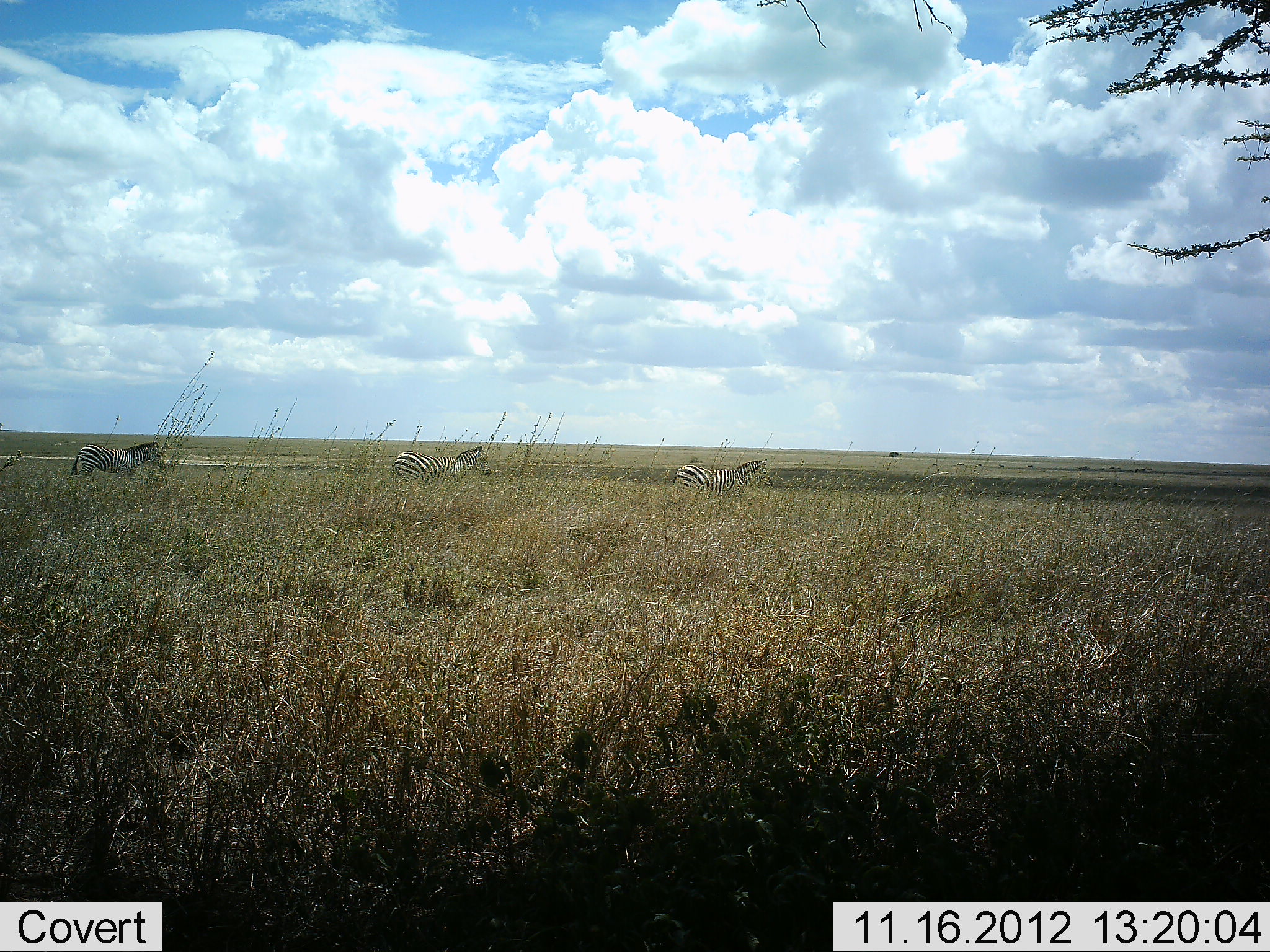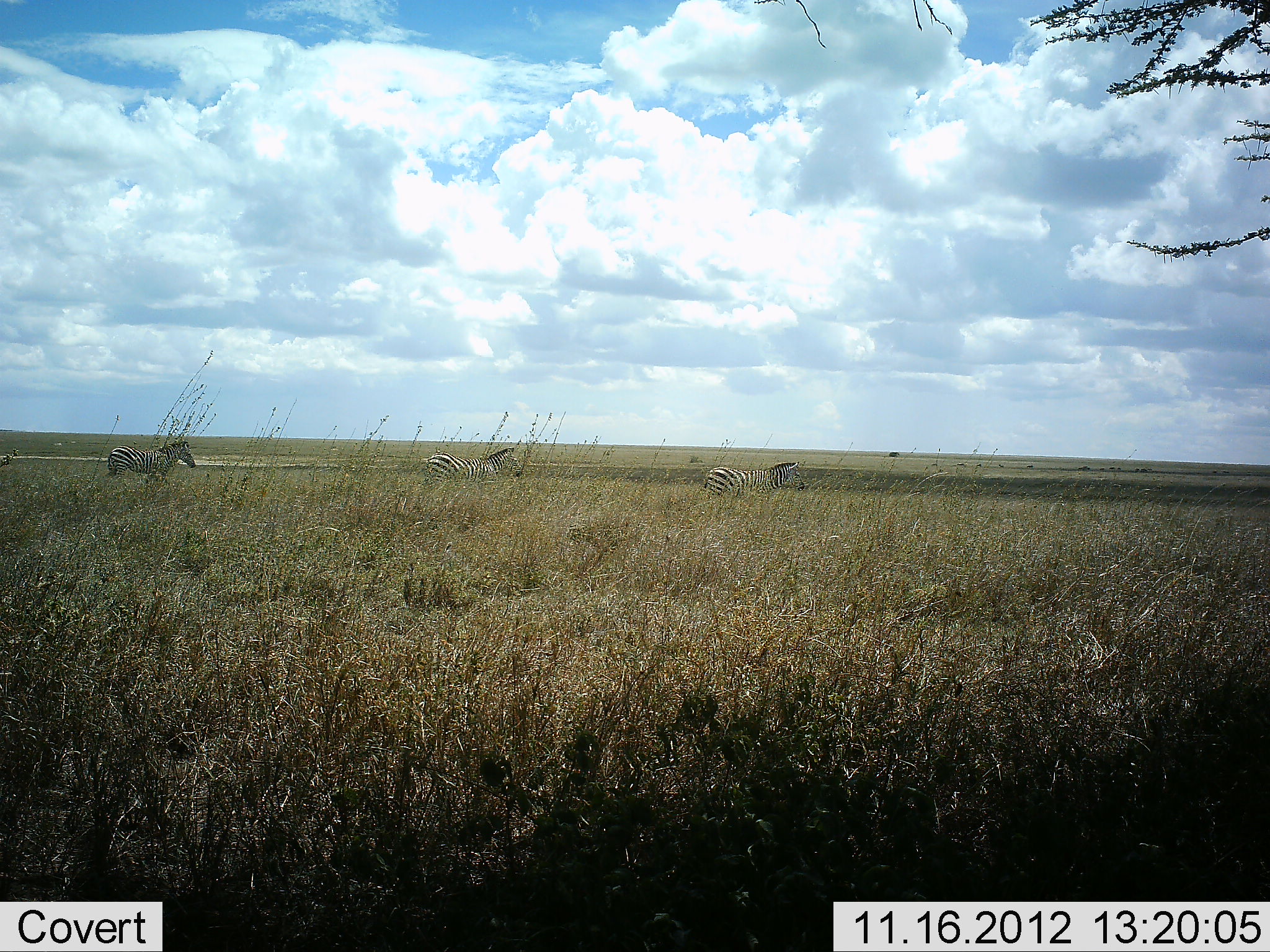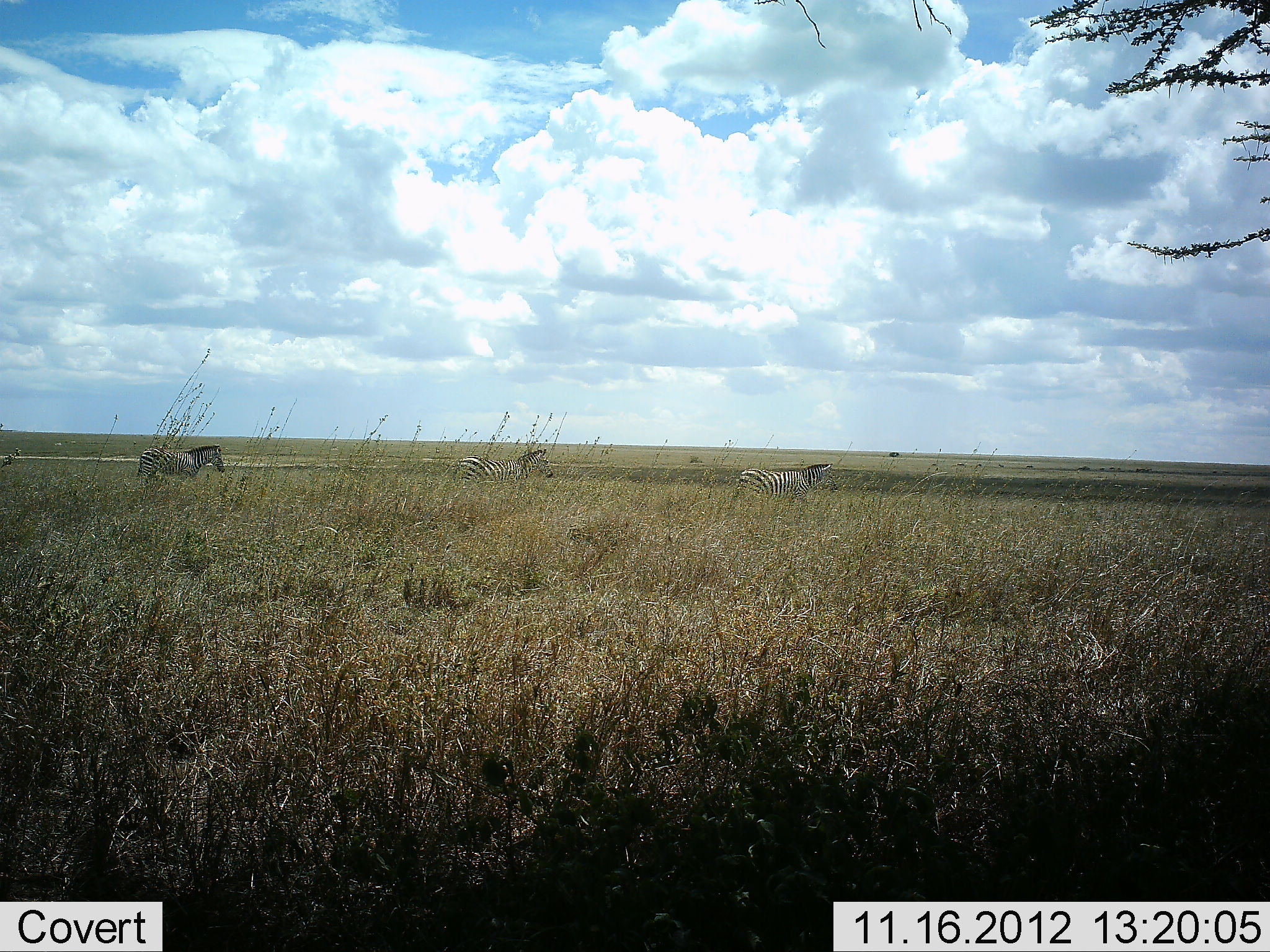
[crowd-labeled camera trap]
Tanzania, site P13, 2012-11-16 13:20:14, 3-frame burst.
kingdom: Animalia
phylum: Chordata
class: Mammalia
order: Perissodactyla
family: Equidae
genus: Equus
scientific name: Equus quagga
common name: plains zebra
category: zebra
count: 3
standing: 0%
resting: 0%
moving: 100%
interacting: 0%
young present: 0%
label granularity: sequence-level